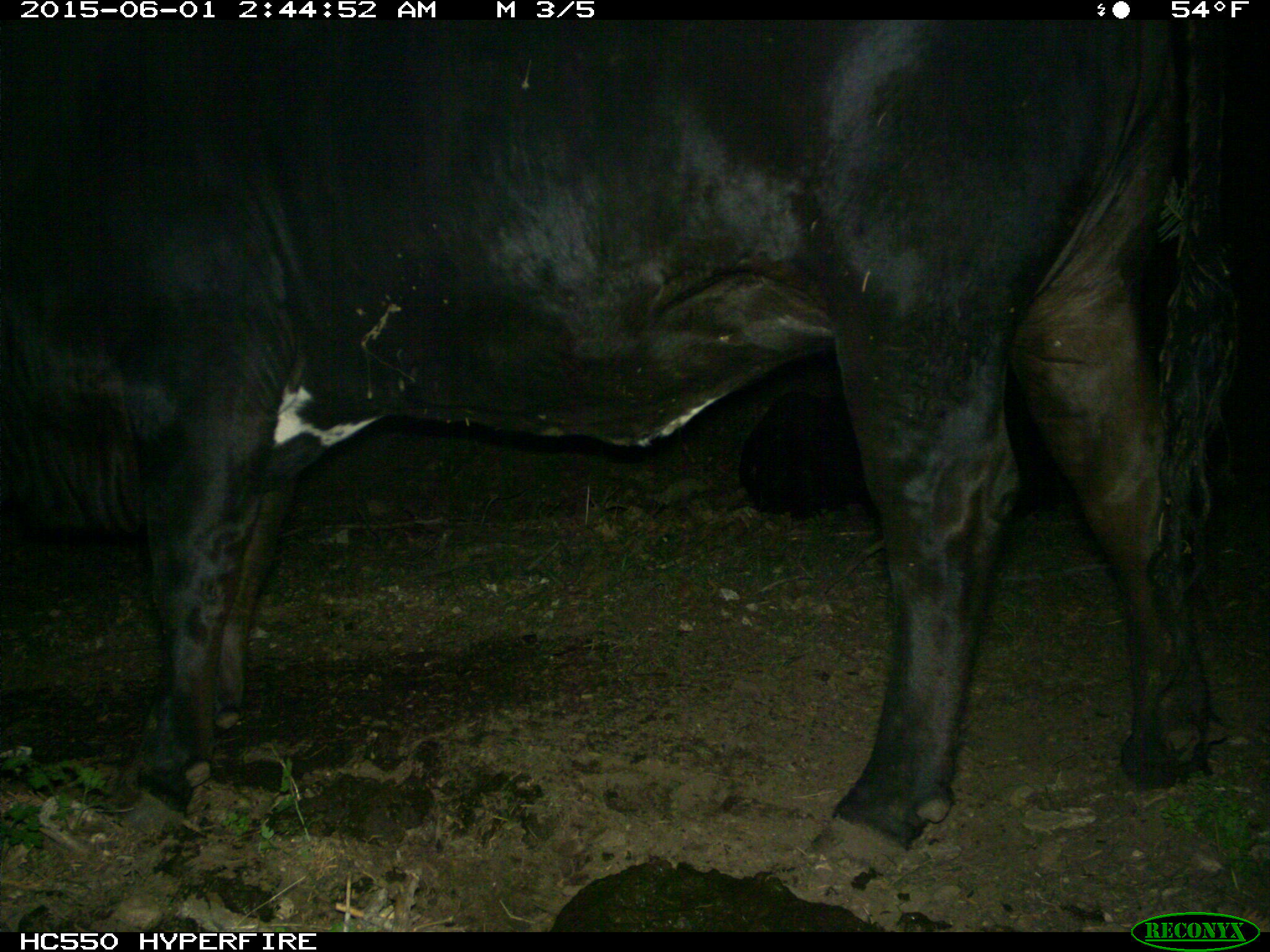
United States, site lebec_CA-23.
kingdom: Animalia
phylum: Chordata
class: Mammalia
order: Artiodactyla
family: Bovidae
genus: Bos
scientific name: Bos taurus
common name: domestic cow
Bos taurus (domestic cow).